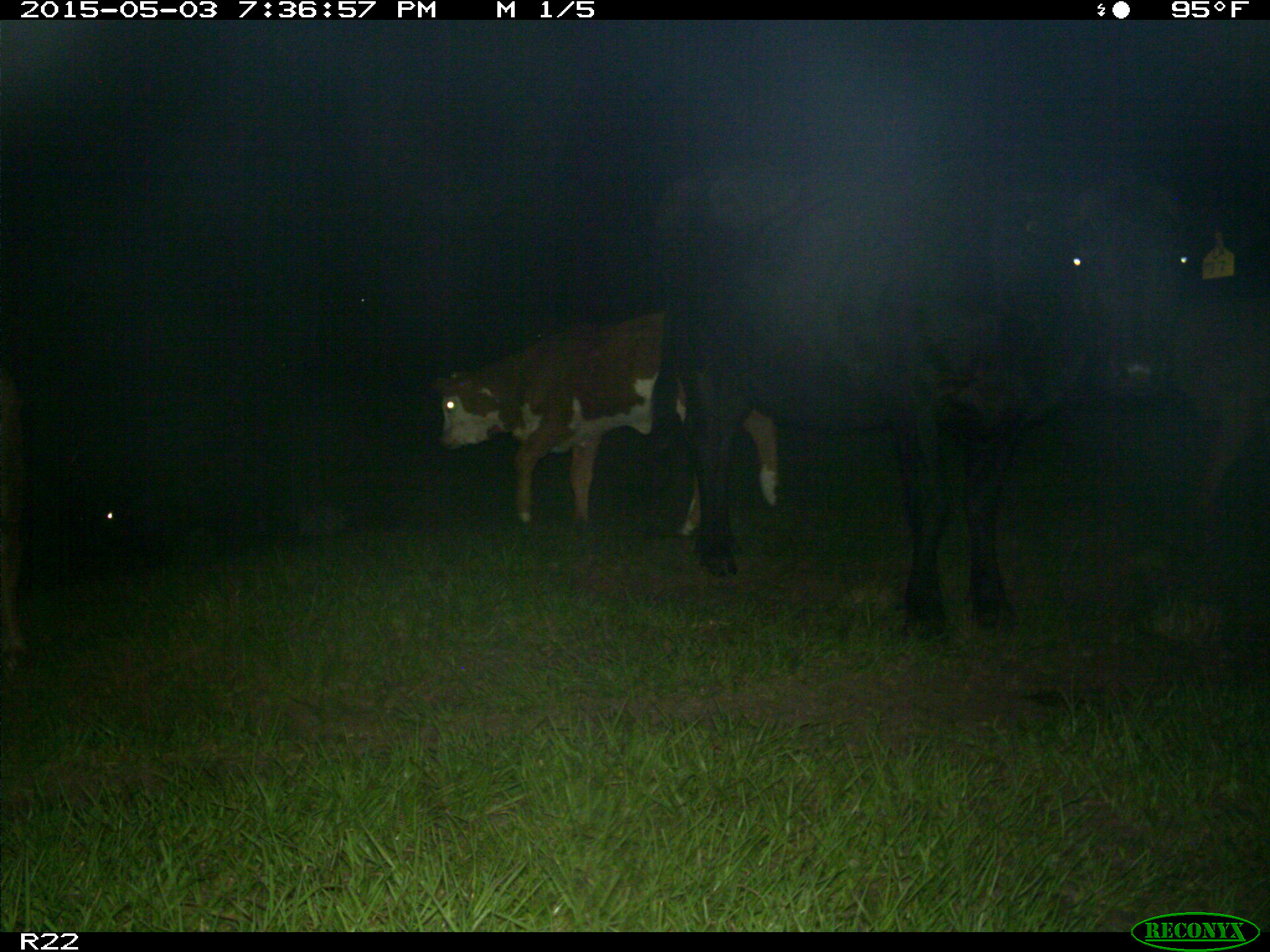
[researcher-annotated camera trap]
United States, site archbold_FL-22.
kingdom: Animalia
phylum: Chordata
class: Mammalia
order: Artiodactyla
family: Suidae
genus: Sus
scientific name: Sus scrofa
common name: wild boar